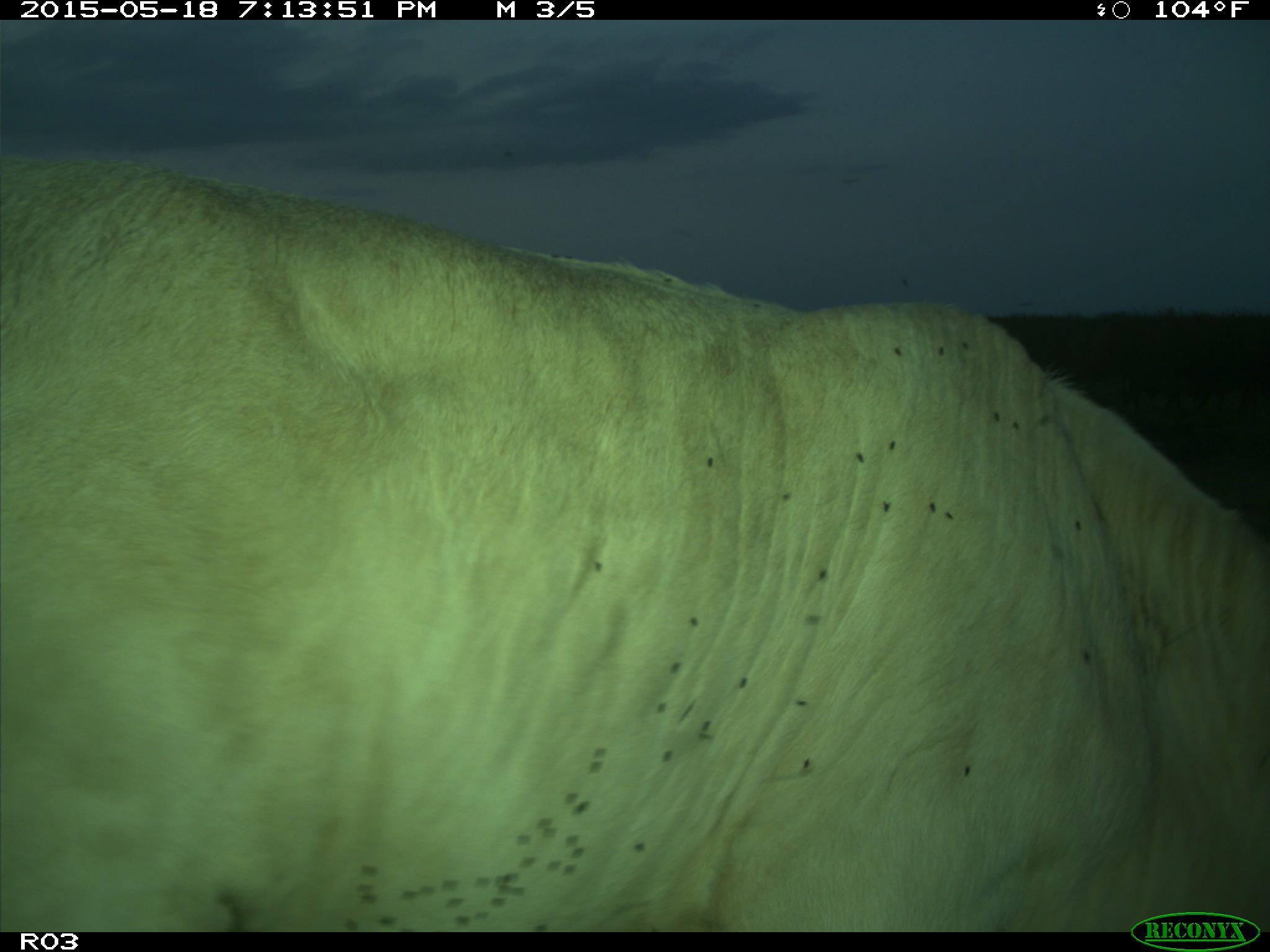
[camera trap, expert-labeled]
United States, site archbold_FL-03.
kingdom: Animalia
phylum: Chordata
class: Mammalia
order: Artiodactyla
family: Bovidae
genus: Bos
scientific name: Bos taurus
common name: domestic cow